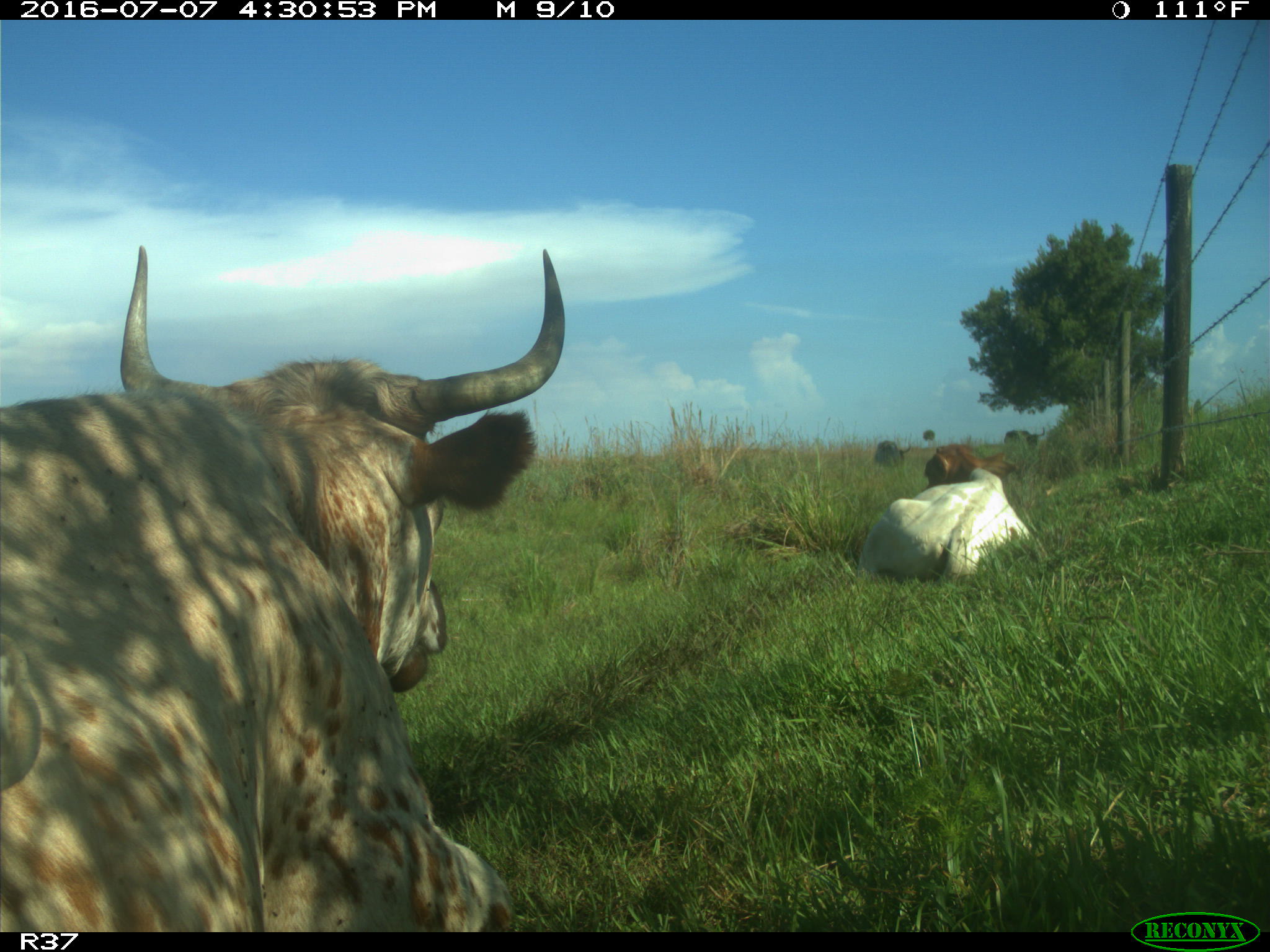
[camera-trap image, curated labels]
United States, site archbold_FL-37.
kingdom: Animalia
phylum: Chordata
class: Mammalia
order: Artiodactyla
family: Bovidae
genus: Bos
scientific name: Bos taurus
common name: domestic cow